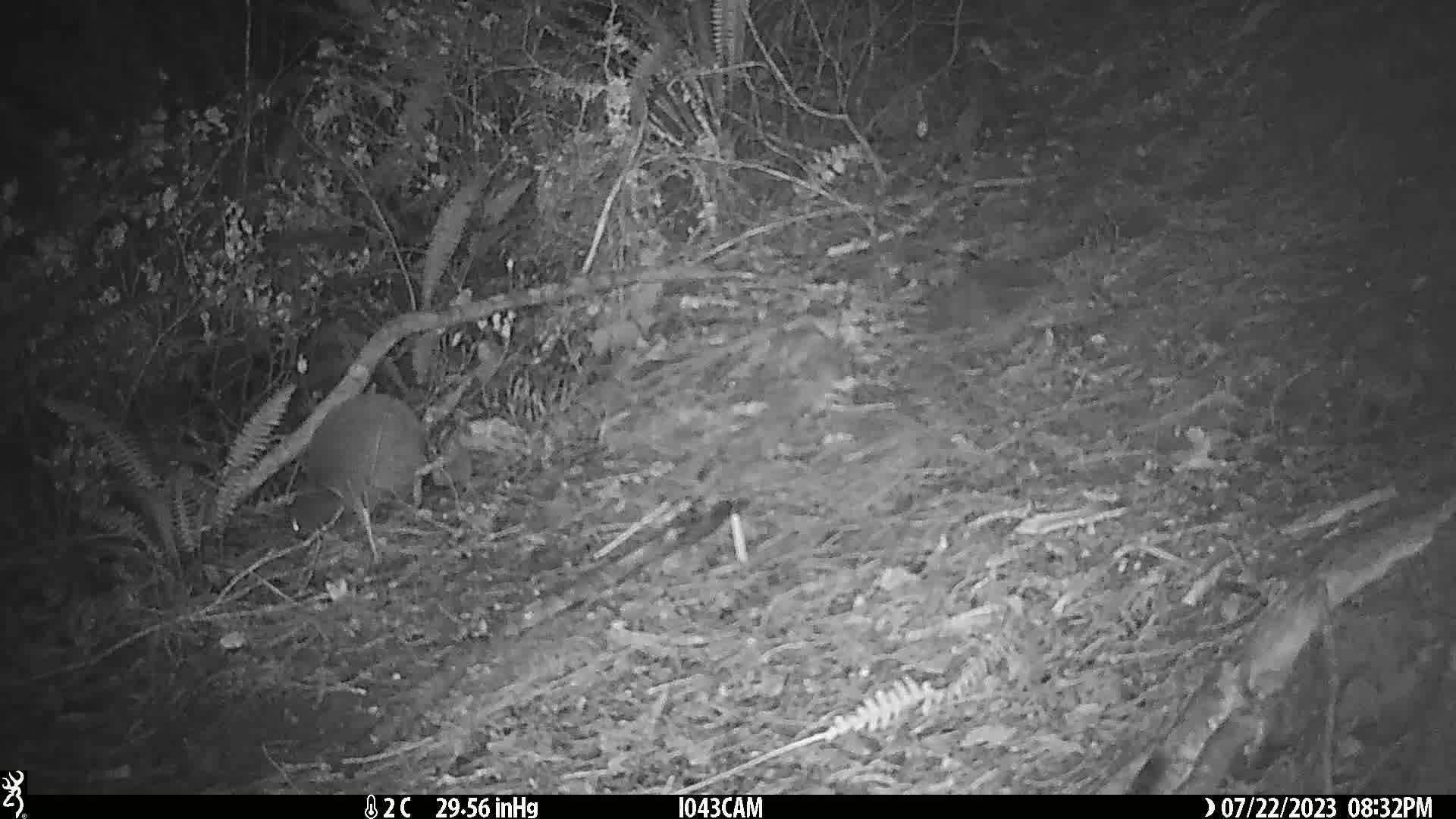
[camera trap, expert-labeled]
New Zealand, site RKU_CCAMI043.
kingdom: Animalia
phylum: Chordata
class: Aves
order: Apterygiformes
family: Apterygidae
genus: Apteryx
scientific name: Apteryx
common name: kiwi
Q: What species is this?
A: Kiwi (Apteryx).